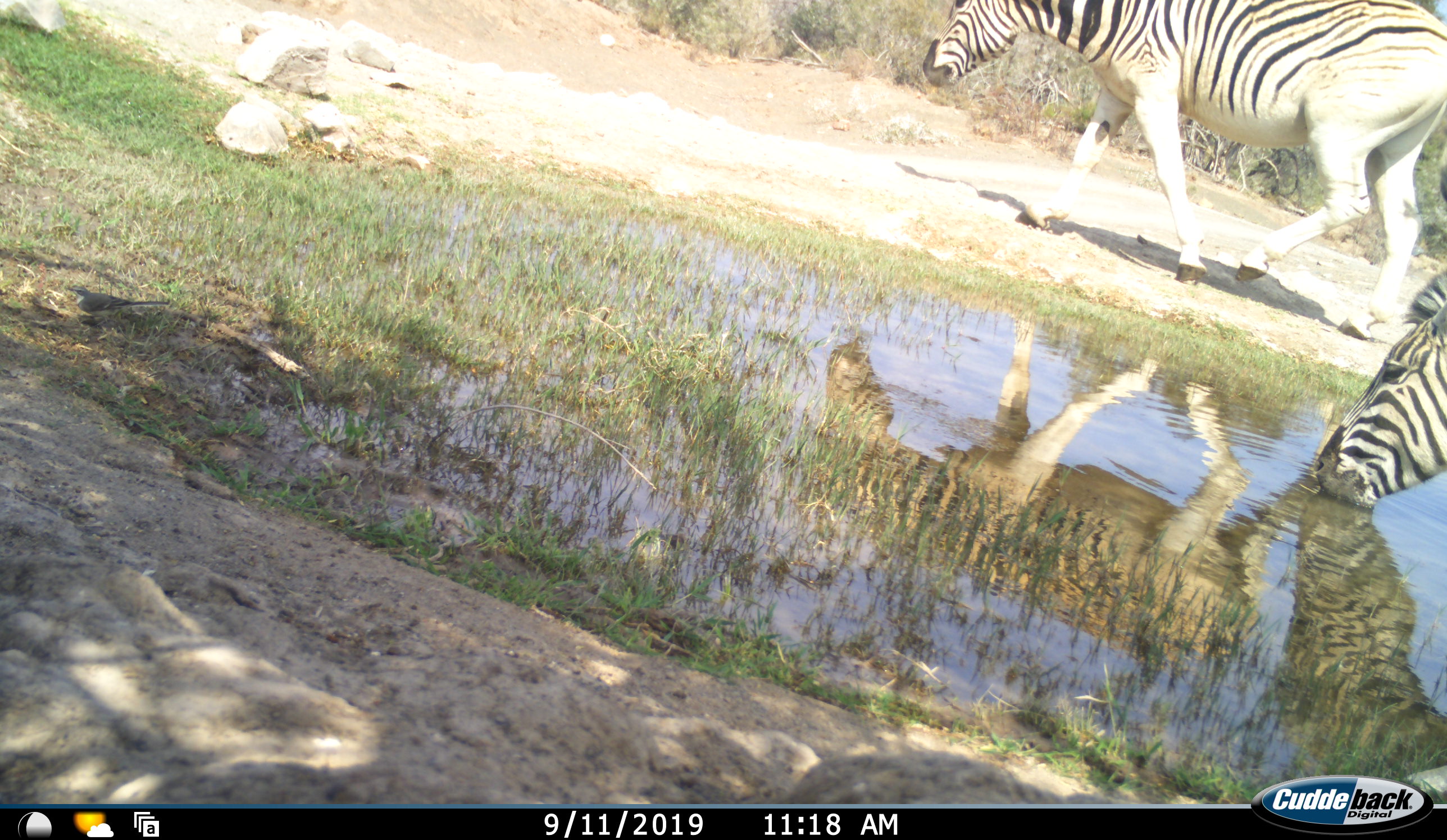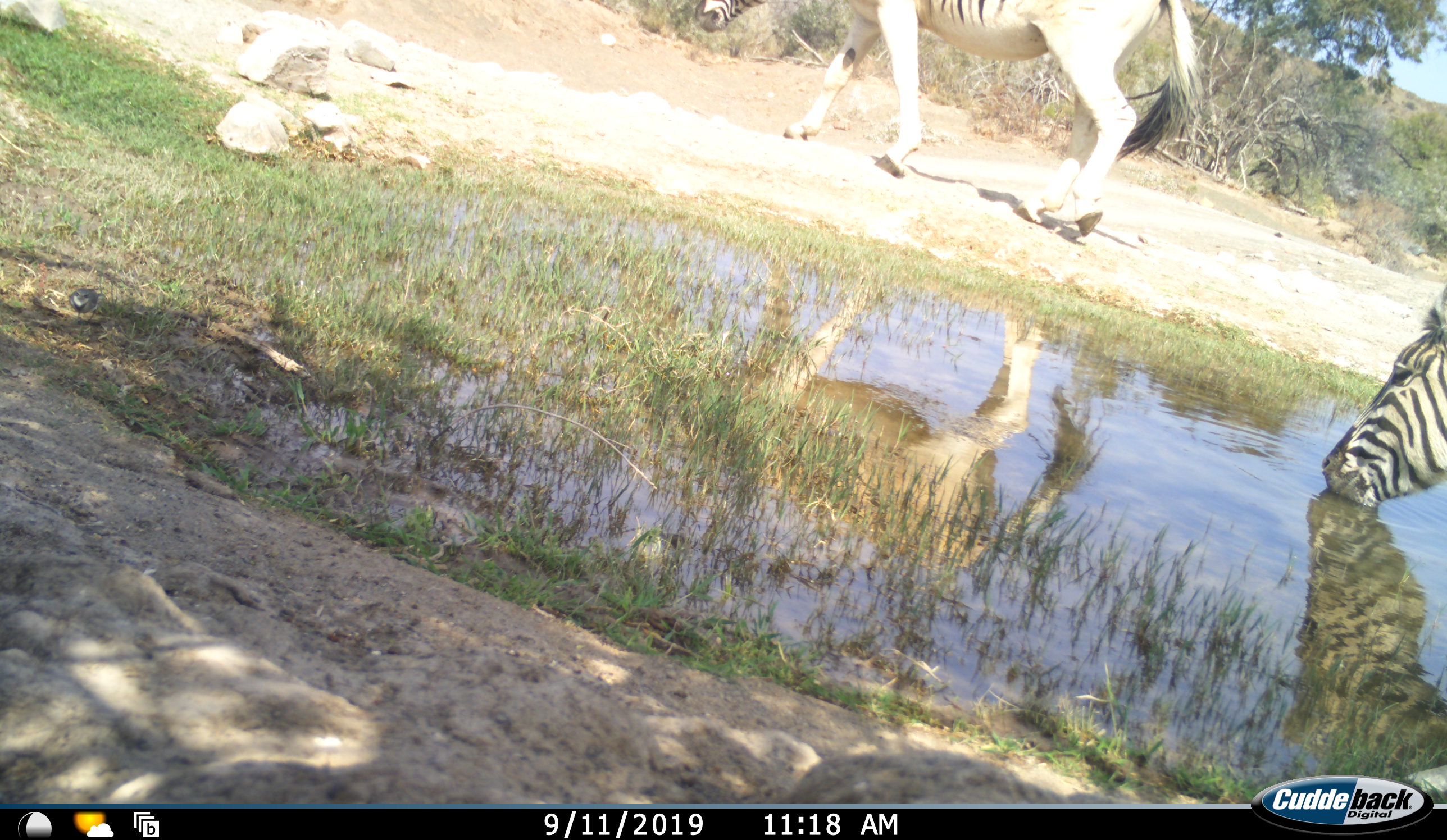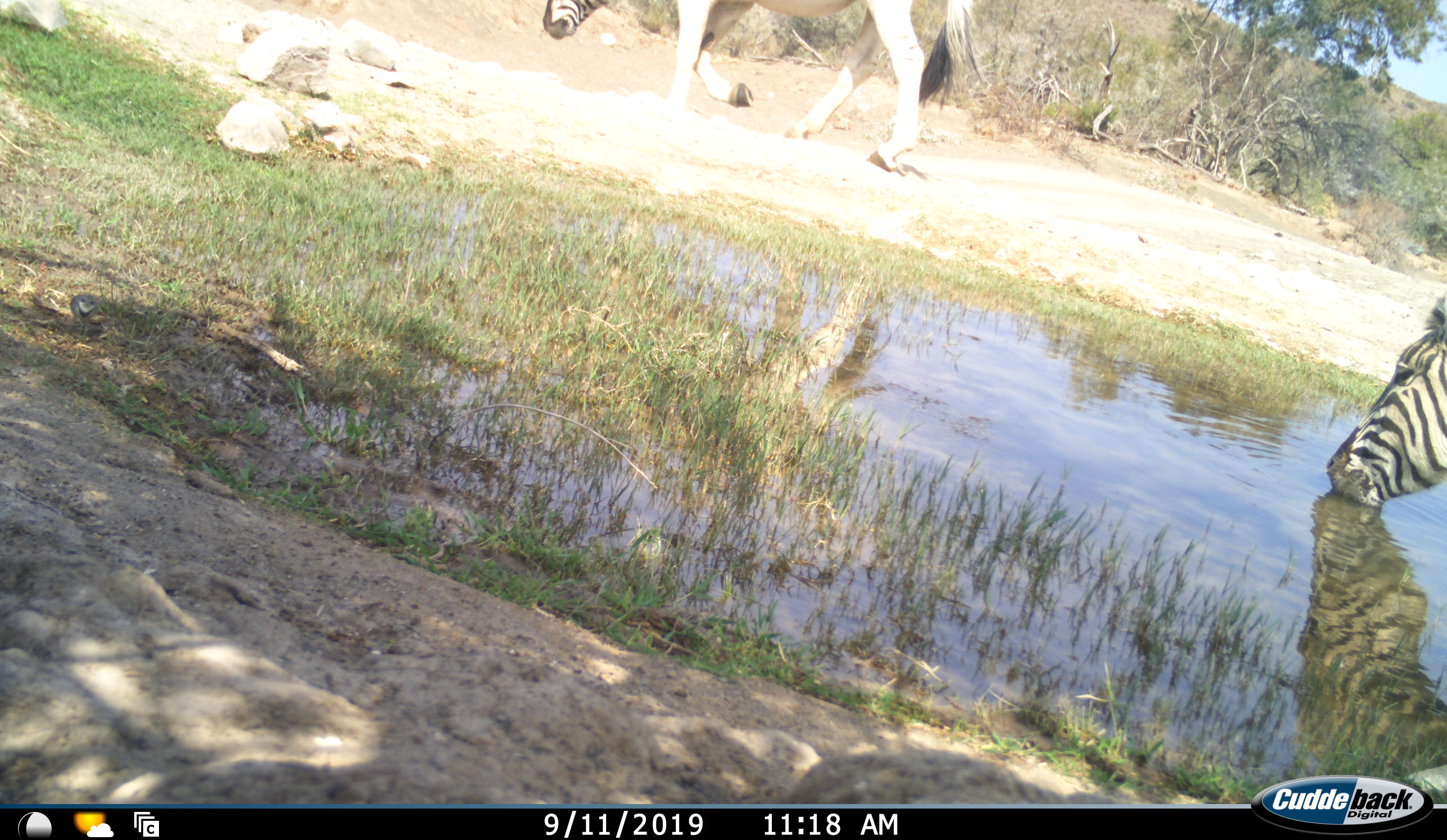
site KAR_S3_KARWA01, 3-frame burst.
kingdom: Animalia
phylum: Chordata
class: Mammalia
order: Perissodactyla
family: Equidae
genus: Equus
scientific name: Equus quagga burchellii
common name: burchell's zebra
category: zebraburchells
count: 2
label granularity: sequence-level